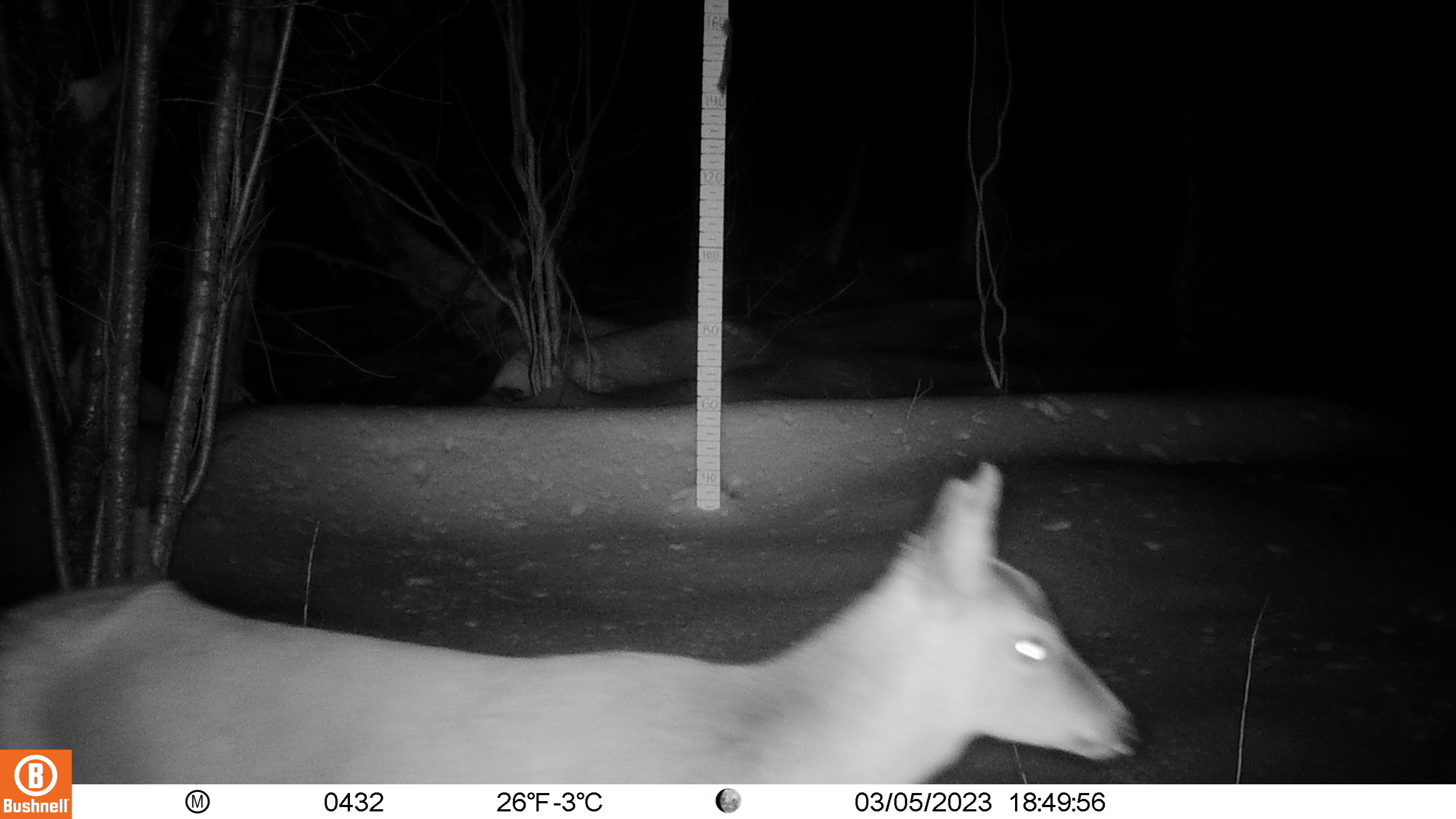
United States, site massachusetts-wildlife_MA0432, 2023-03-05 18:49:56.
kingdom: Animalia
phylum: Chordata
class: Mammalia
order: Artiodactyla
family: Cervidae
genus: Odocoileus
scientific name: Odocoileus virginianus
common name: white-tailed deer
White-tailed deer (Odocoileus virginianus).